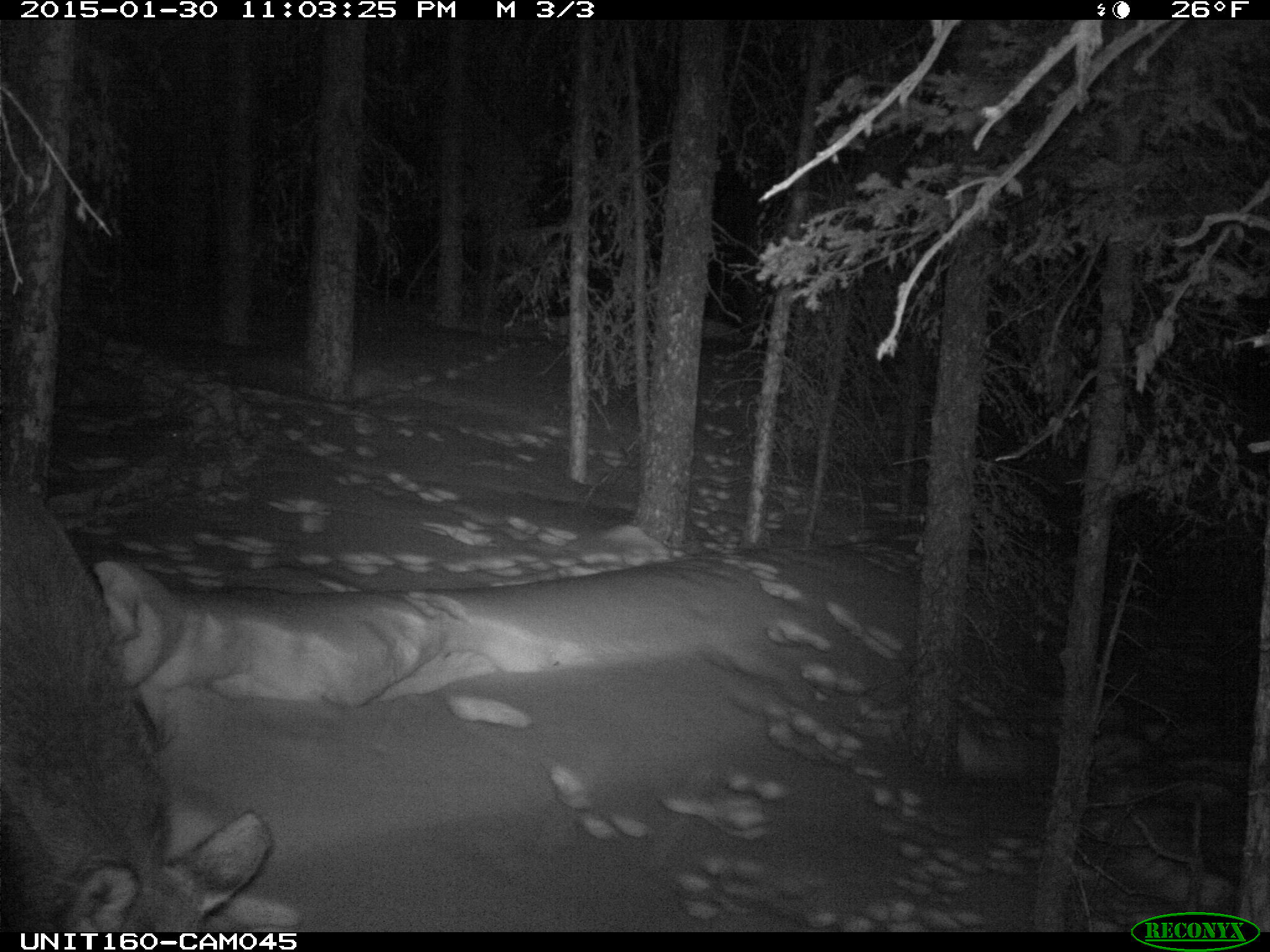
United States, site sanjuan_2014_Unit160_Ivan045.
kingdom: Animalia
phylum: Chordata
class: Mammalia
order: Artiodactyla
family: Cervidae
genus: Alces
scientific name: Alces alces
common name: moose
Alces alces (moose).